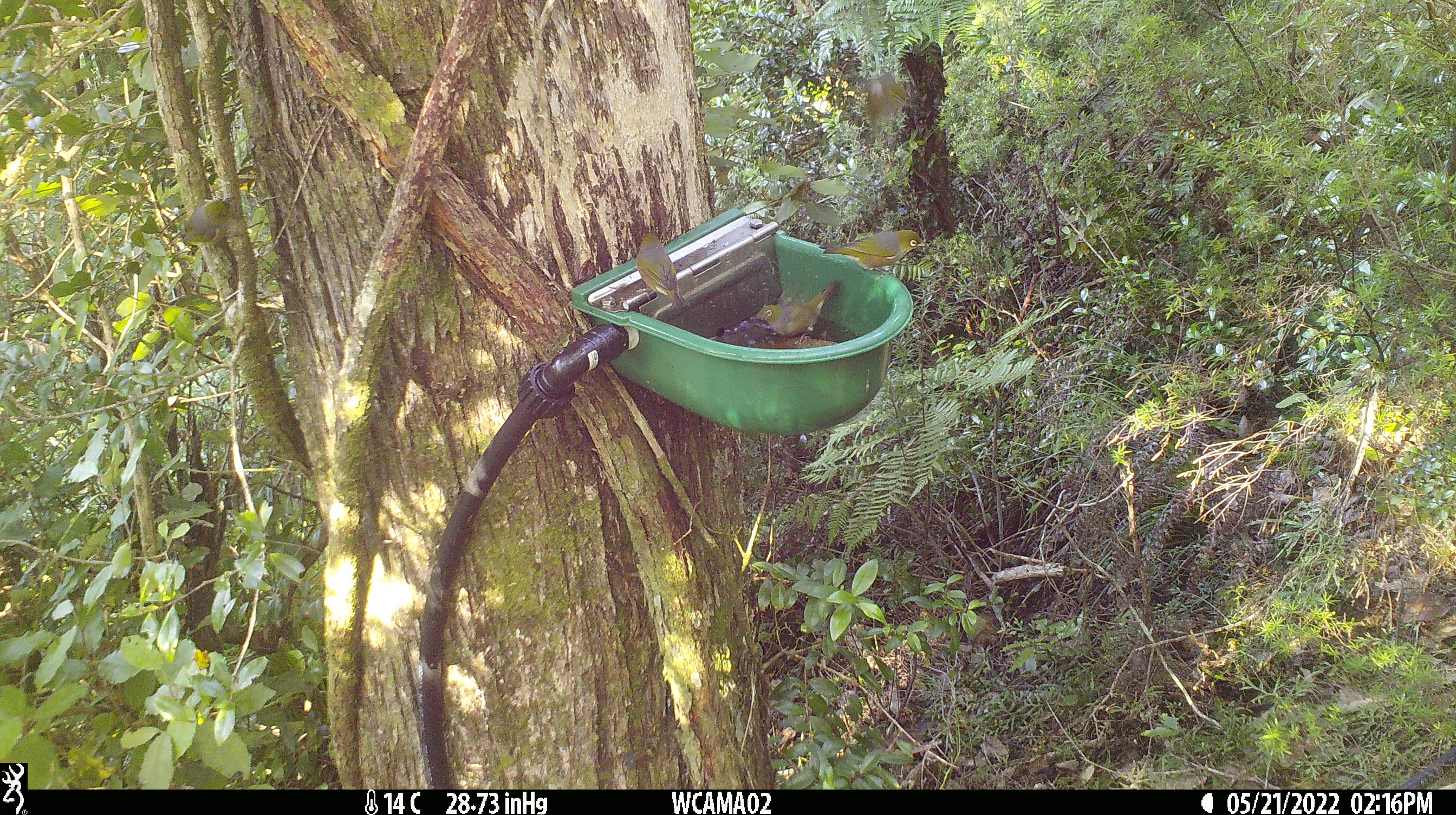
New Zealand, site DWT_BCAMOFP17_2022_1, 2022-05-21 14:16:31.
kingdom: Animalia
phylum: Chordata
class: Aves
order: Passeriformes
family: Zosteropidae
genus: Zosterops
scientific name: Zosterops lateralis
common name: silvereye